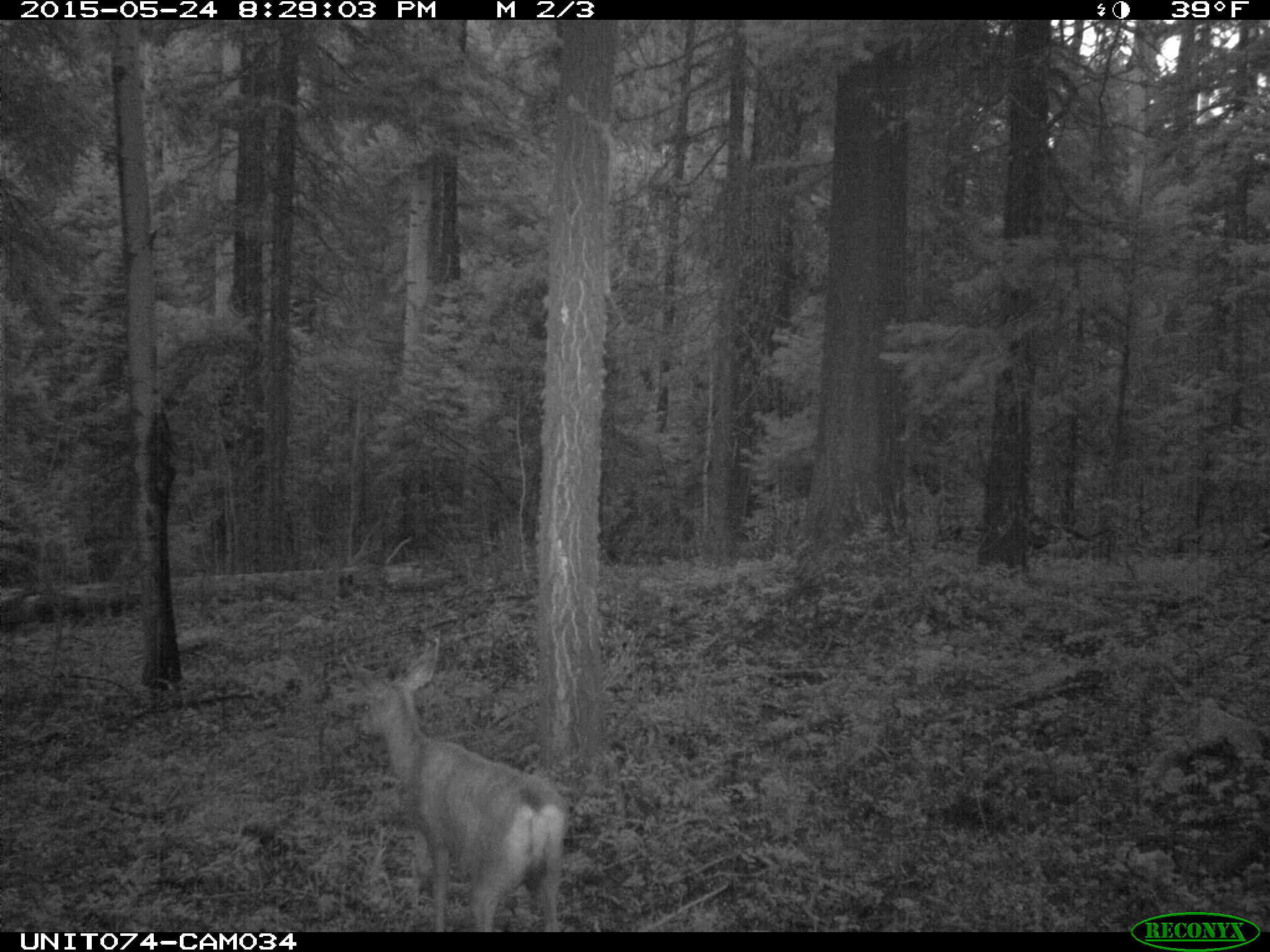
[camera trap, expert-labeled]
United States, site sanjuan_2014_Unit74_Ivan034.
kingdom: Animalia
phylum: Chordata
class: Mammalia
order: Artiodactyla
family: Cervidae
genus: Odocoileus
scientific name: Odocoileus hemionus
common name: mule deer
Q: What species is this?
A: Odocoileus hemionus (mule deer).